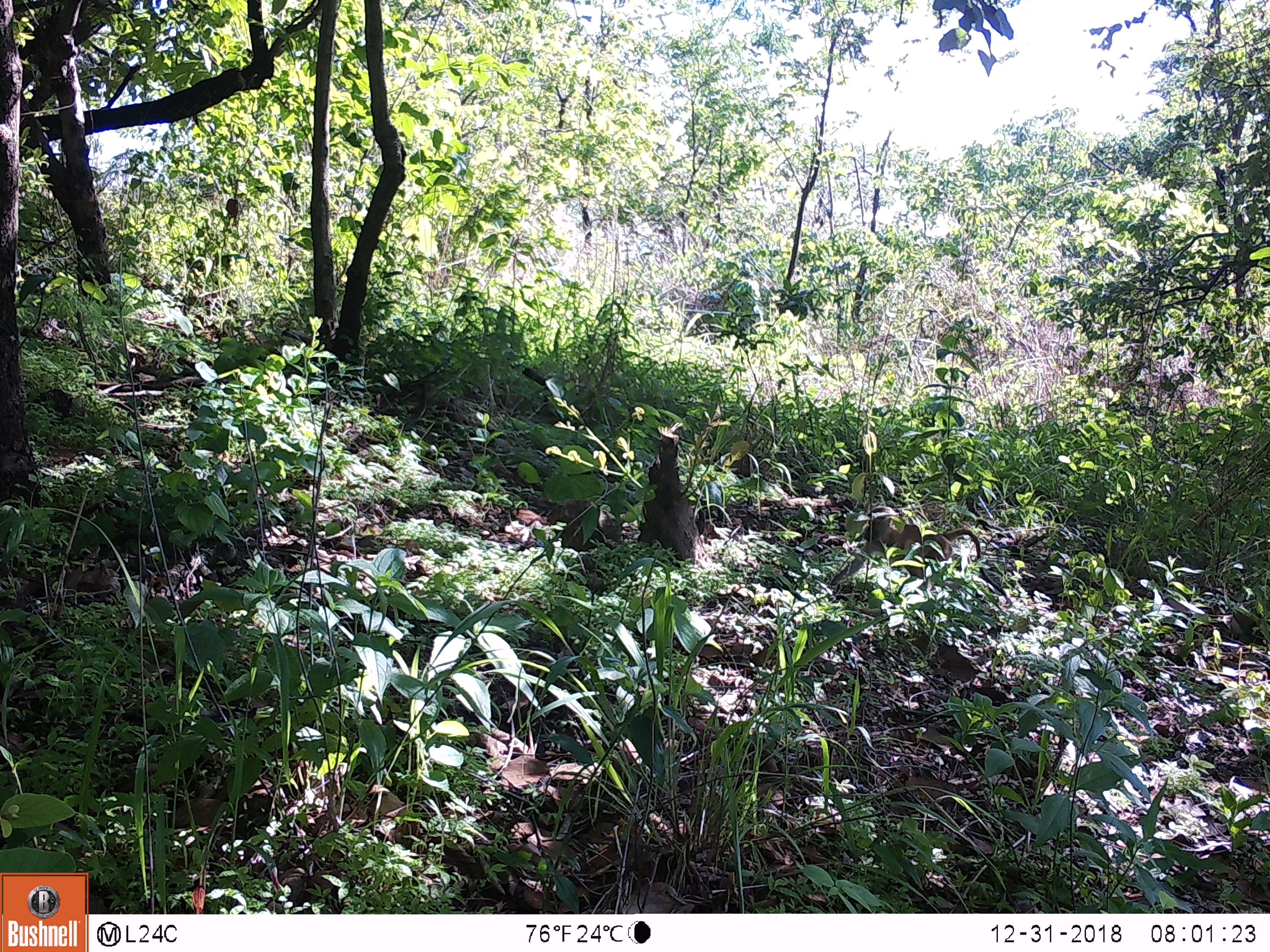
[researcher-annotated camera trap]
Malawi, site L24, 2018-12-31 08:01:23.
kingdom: Animalia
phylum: Chordata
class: Mammalia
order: Primates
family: Cercopithecidae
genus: Papio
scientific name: Papio cynocephalus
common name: yellow baboon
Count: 1.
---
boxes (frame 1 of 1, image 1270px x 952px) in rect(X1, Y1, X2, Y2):
yellow baboon: rect(838, 498, 1000, 571)